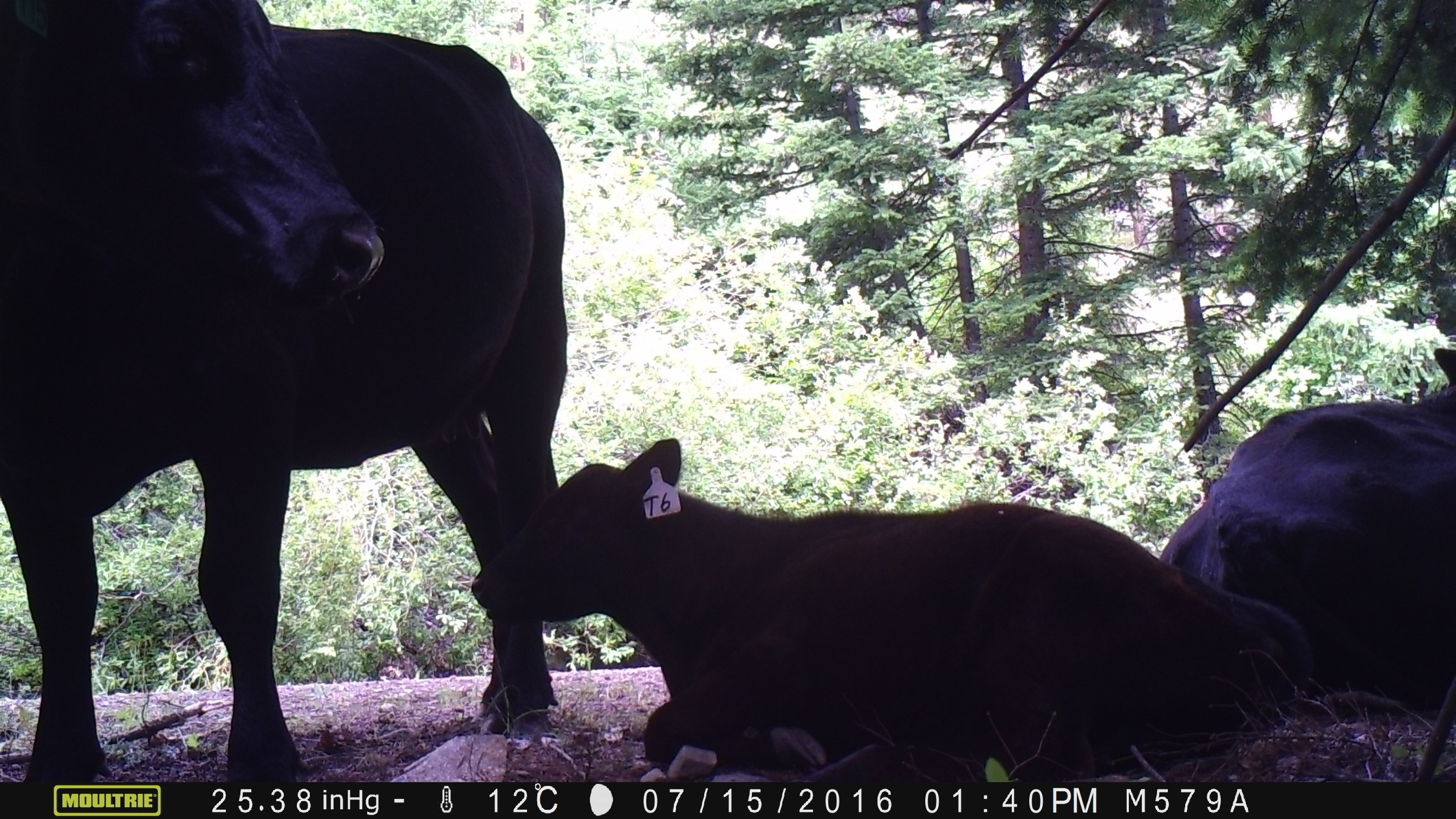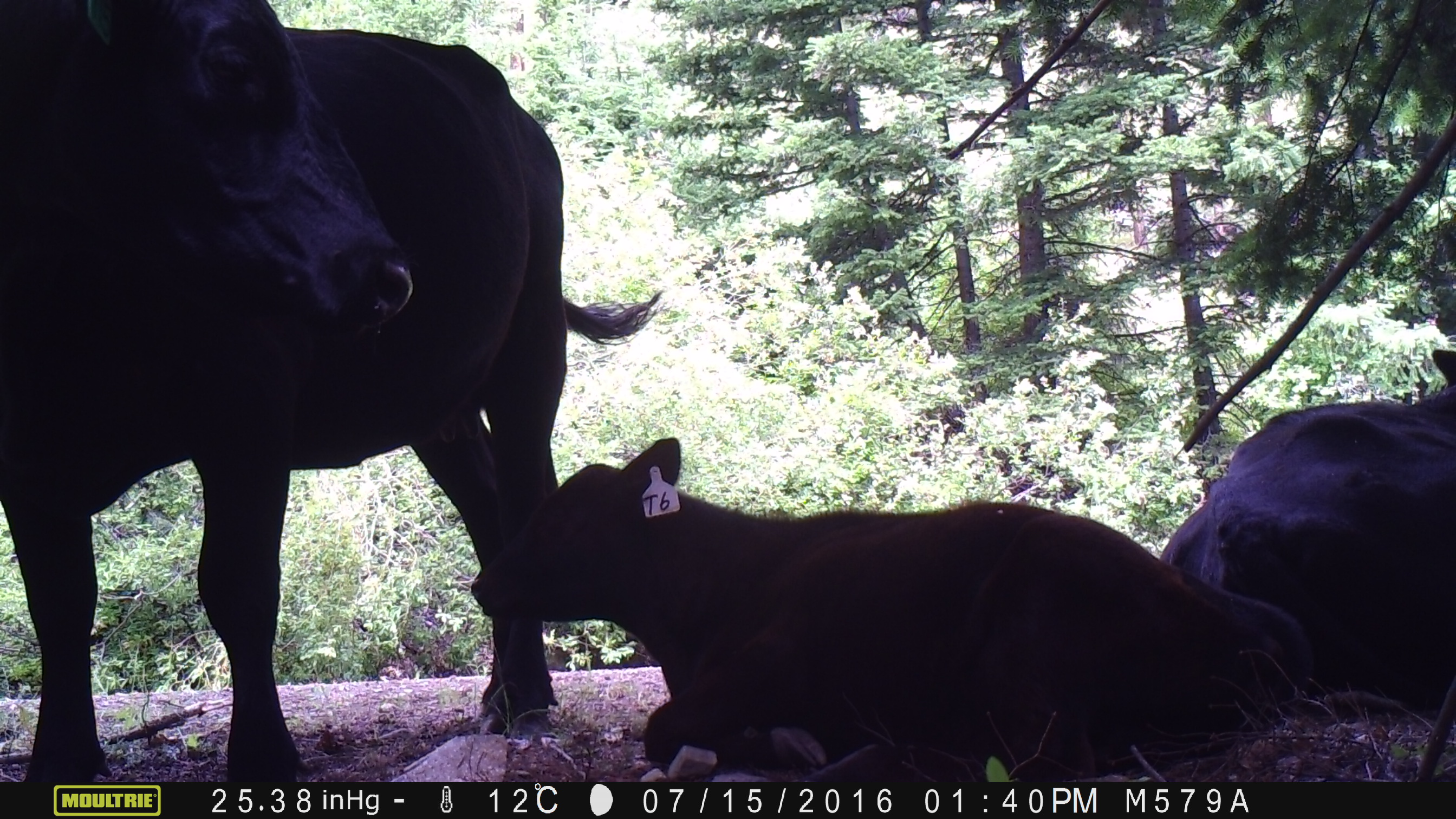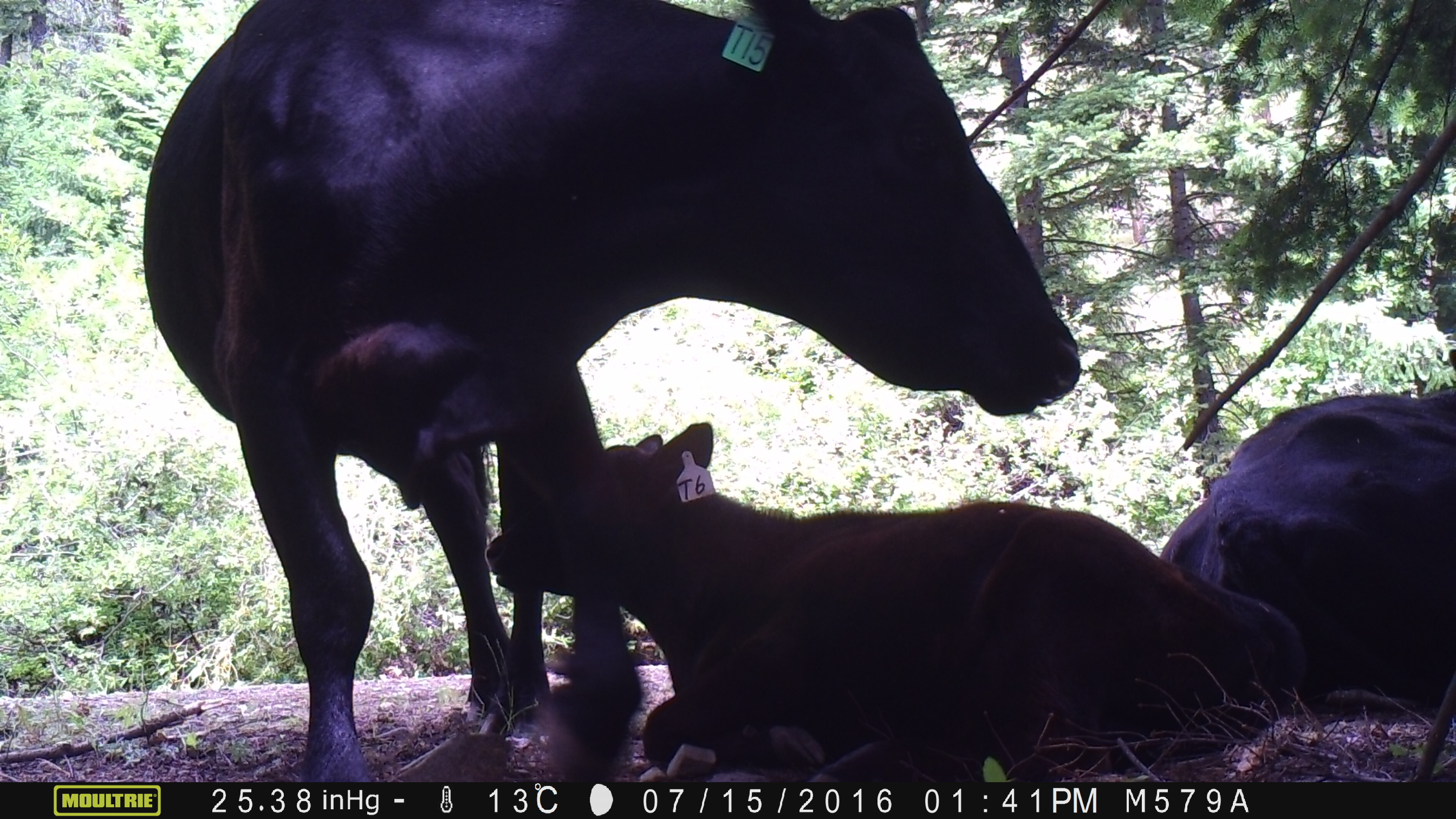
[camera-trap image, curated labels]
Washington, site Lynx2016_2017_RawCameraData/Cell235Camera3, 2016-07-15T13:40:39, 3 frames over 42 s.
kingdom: Animalia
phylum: Chordata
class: Mammalia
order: Artiodactyla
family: Bovidae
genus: Bos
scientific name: Bos taurus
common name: domestic cattle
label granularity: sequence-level